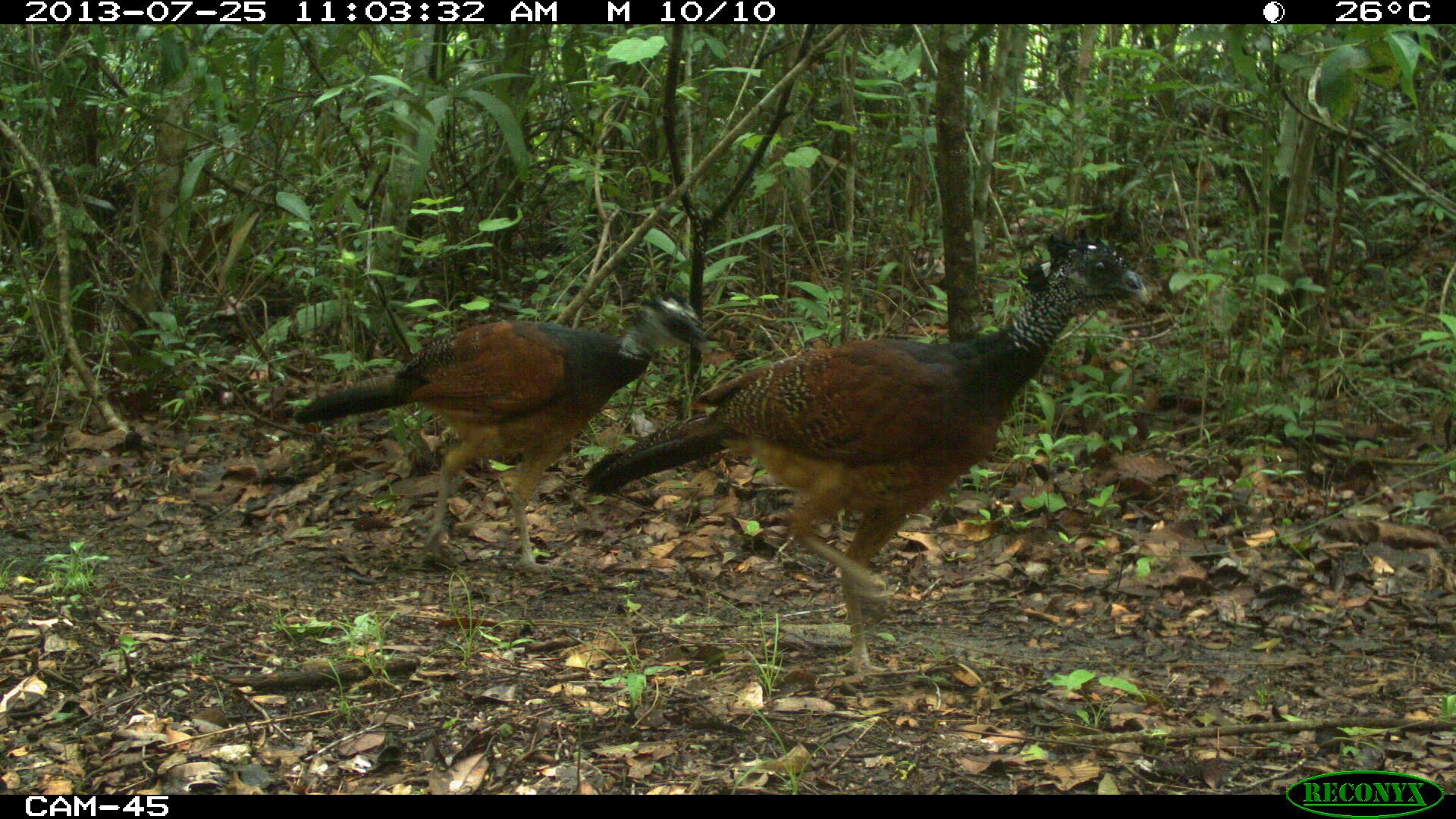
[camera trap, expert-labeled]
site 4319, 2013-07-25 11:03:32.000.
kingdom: Animalia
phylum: Chordata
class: Aves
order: Galliformes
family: Cracidae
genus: Crax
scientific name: Crax rubra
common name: great curassow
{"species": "Crax rubra (great curassow)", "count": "4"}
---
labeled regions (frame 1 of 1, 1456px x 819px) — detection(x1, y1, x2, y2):
crax rubra: detection(573, 231, 1156, 690); detection(287, 290, 712, 581)